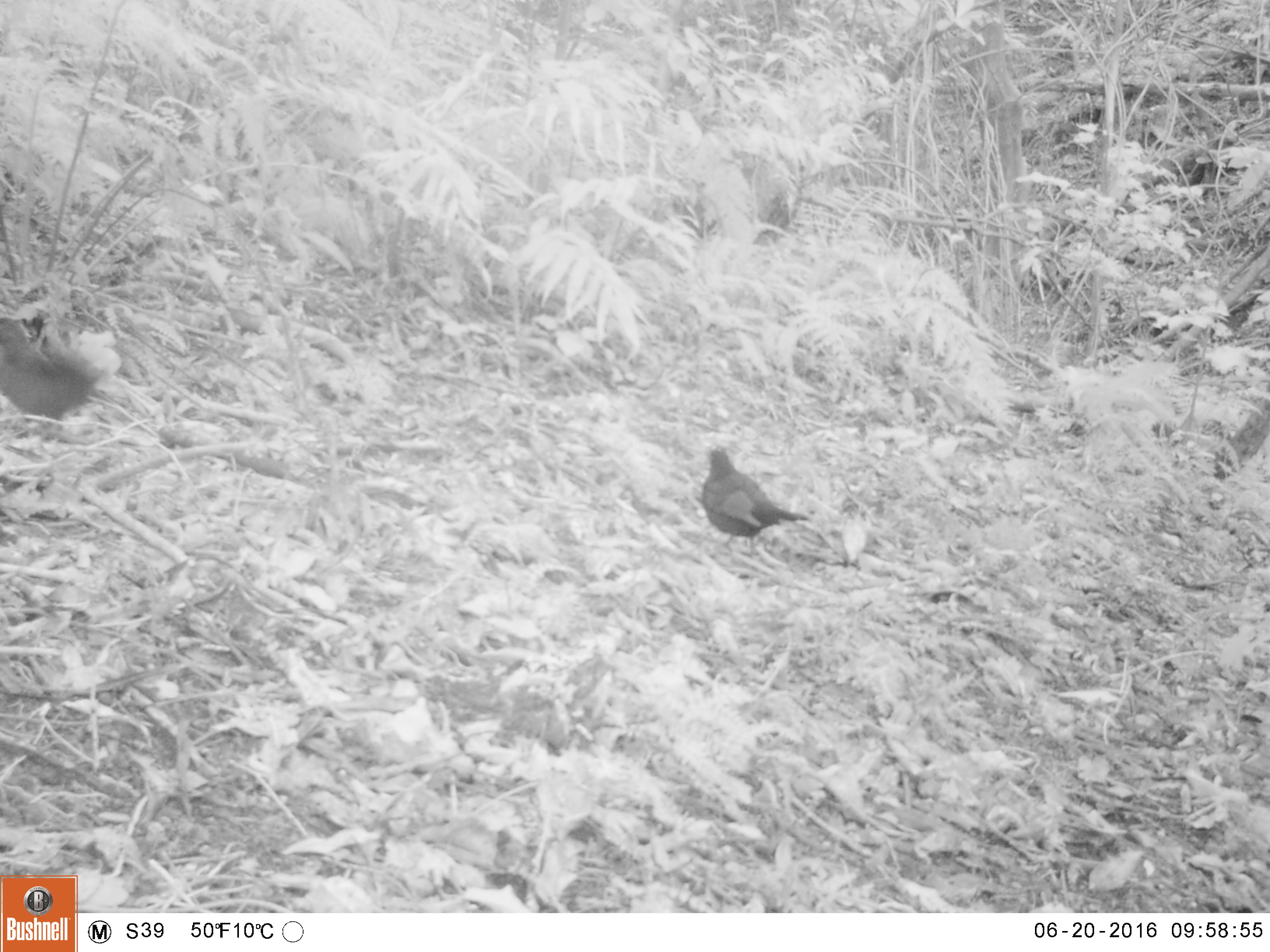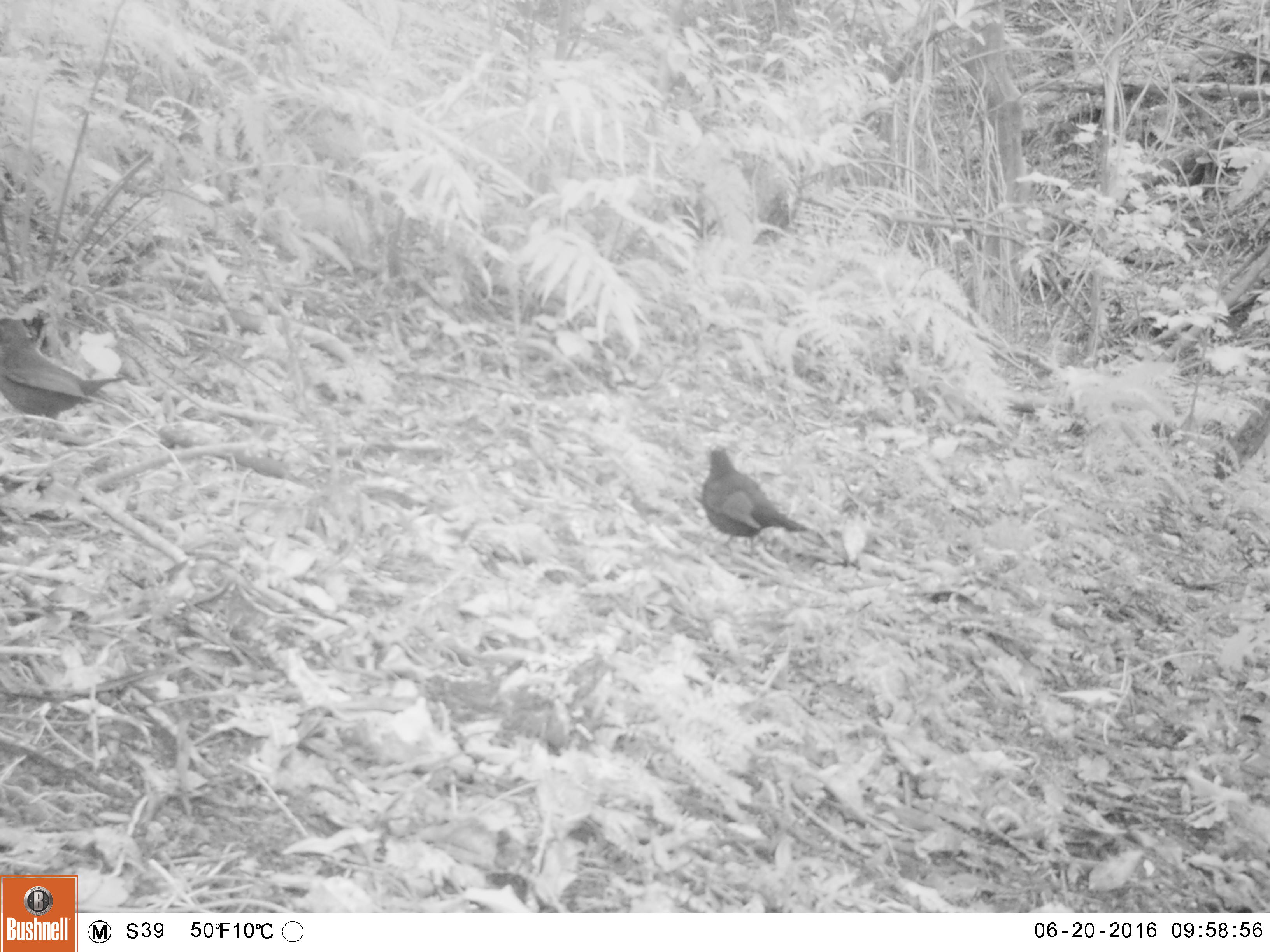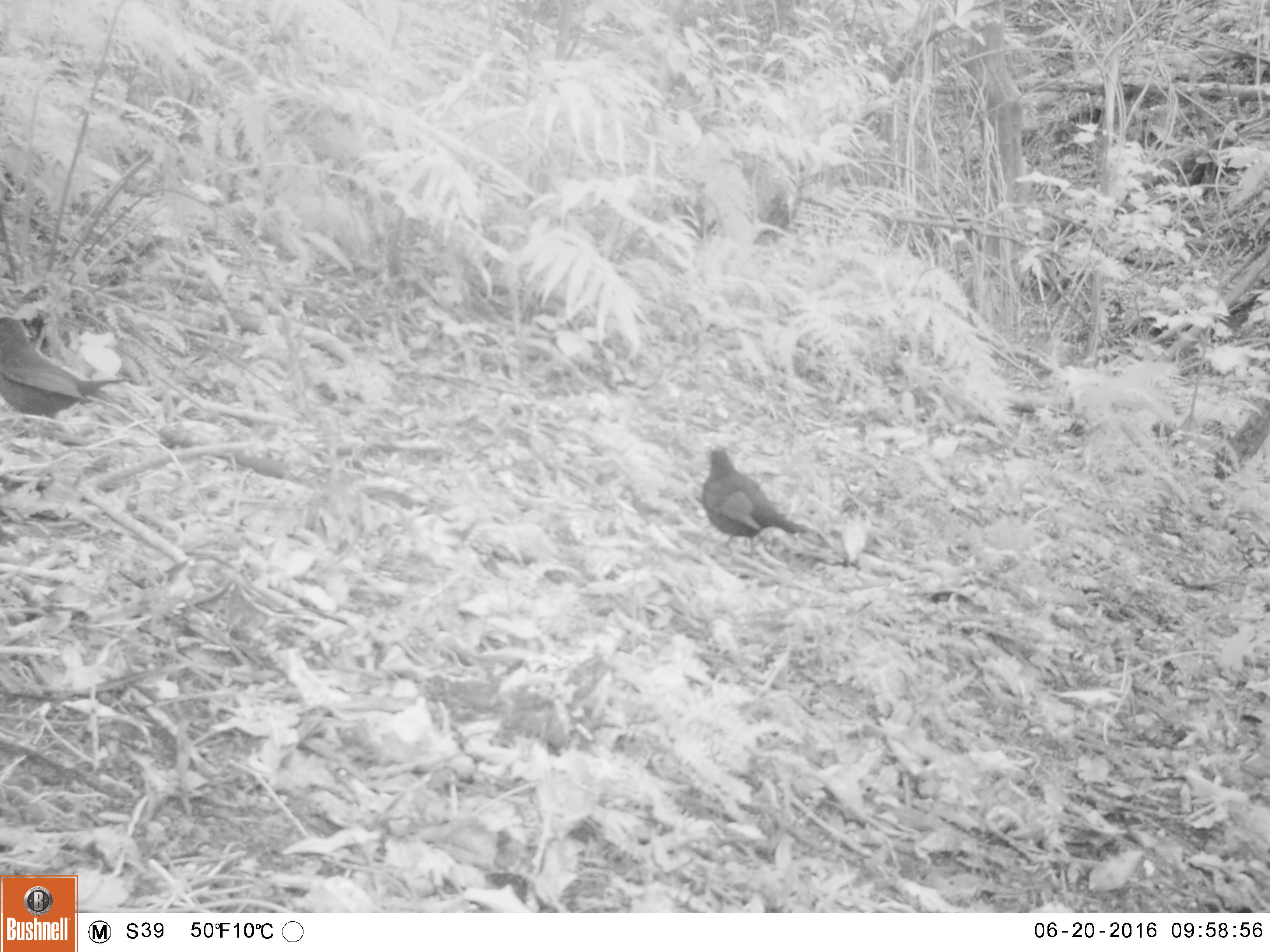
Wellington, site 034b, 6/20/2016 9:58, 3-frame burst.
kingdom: Animalia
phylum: Chordata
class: Aves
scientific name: Aves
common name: bird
Bird (Aves).